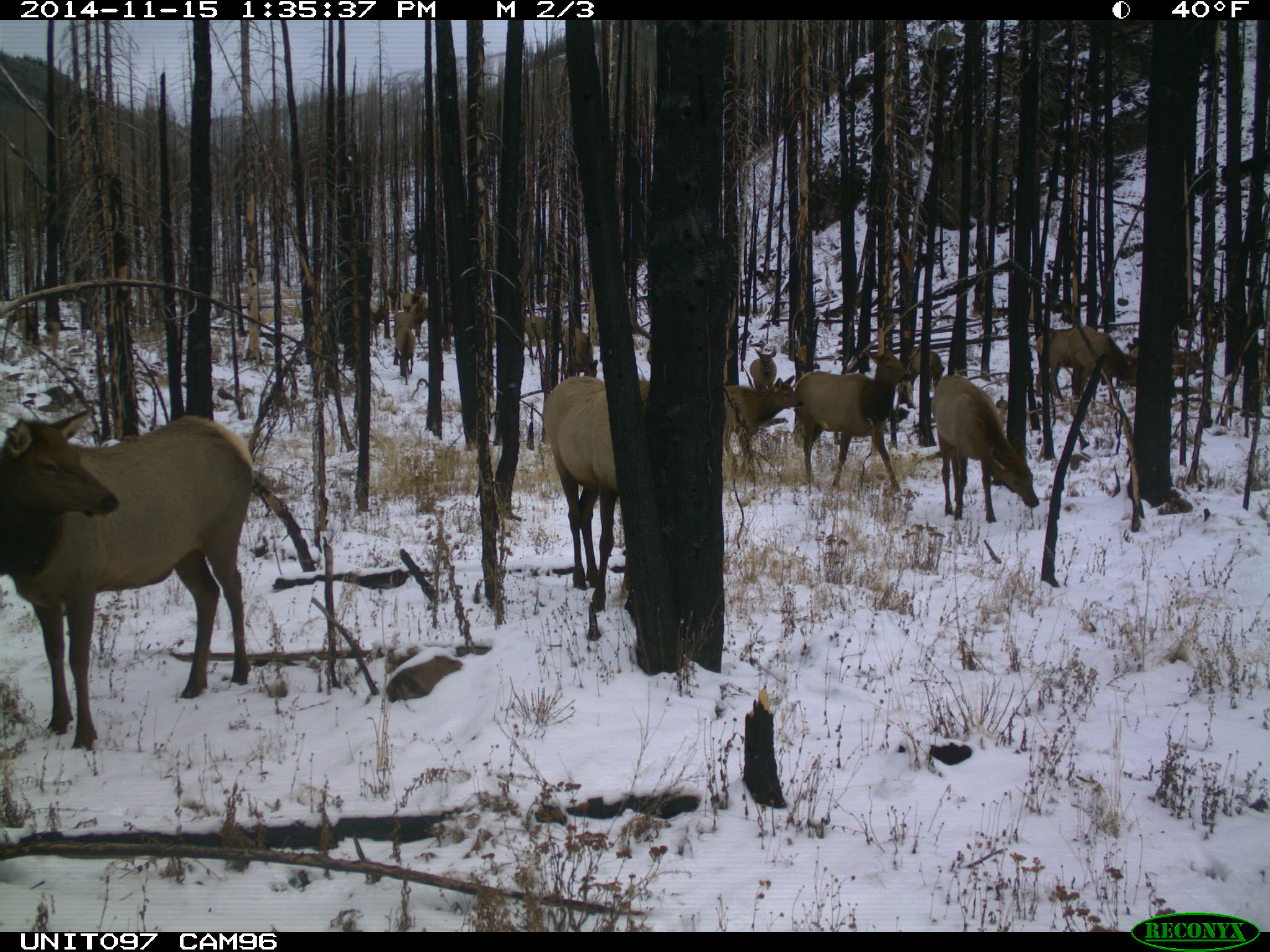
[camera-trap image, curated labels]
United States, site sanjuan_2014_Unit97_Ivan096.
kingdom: Animalia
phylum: Chordata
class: Mammalia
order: Artiodactyla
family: Cervidae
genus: Cervus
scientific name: Cervus elaphus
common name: red deer